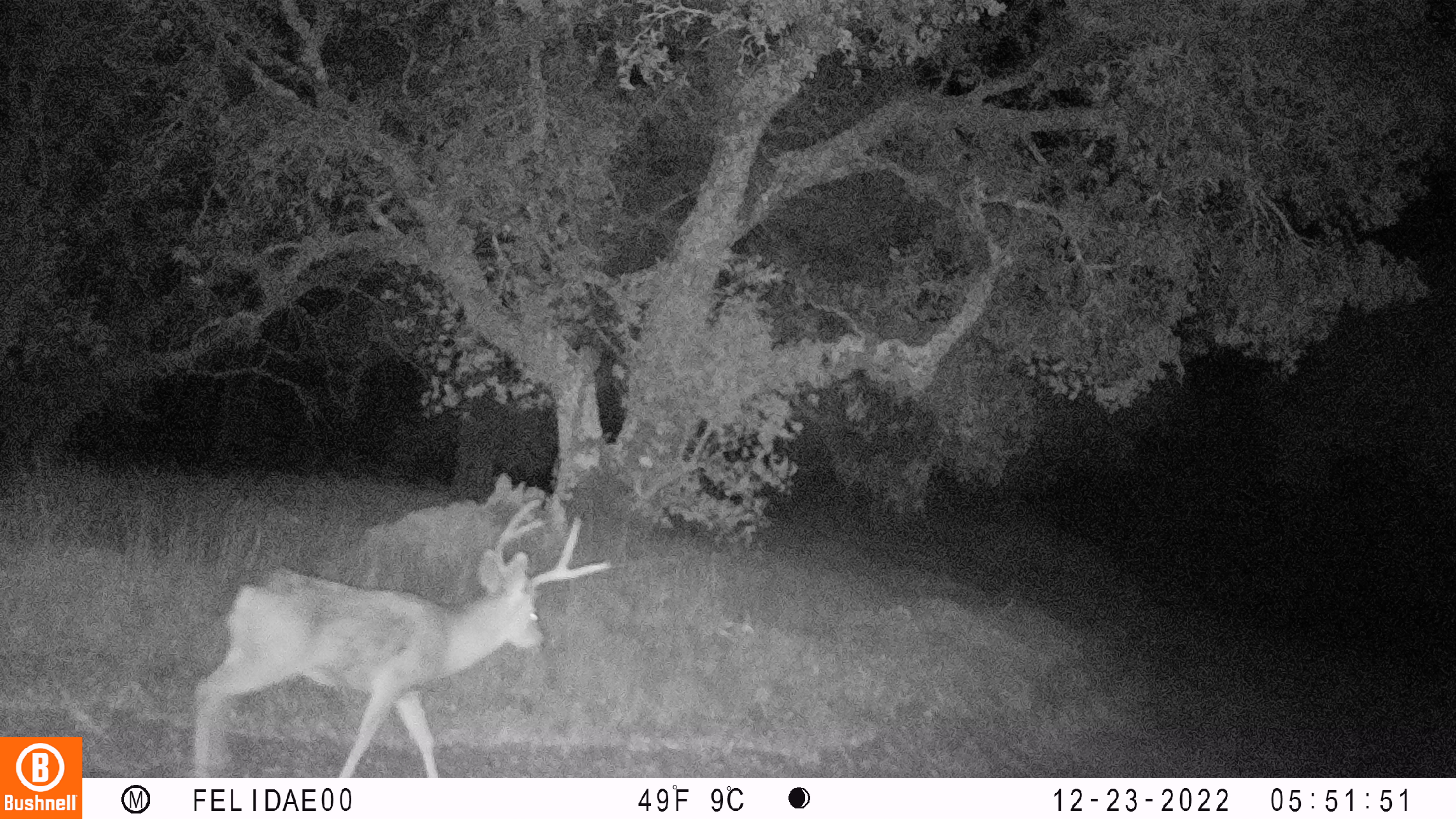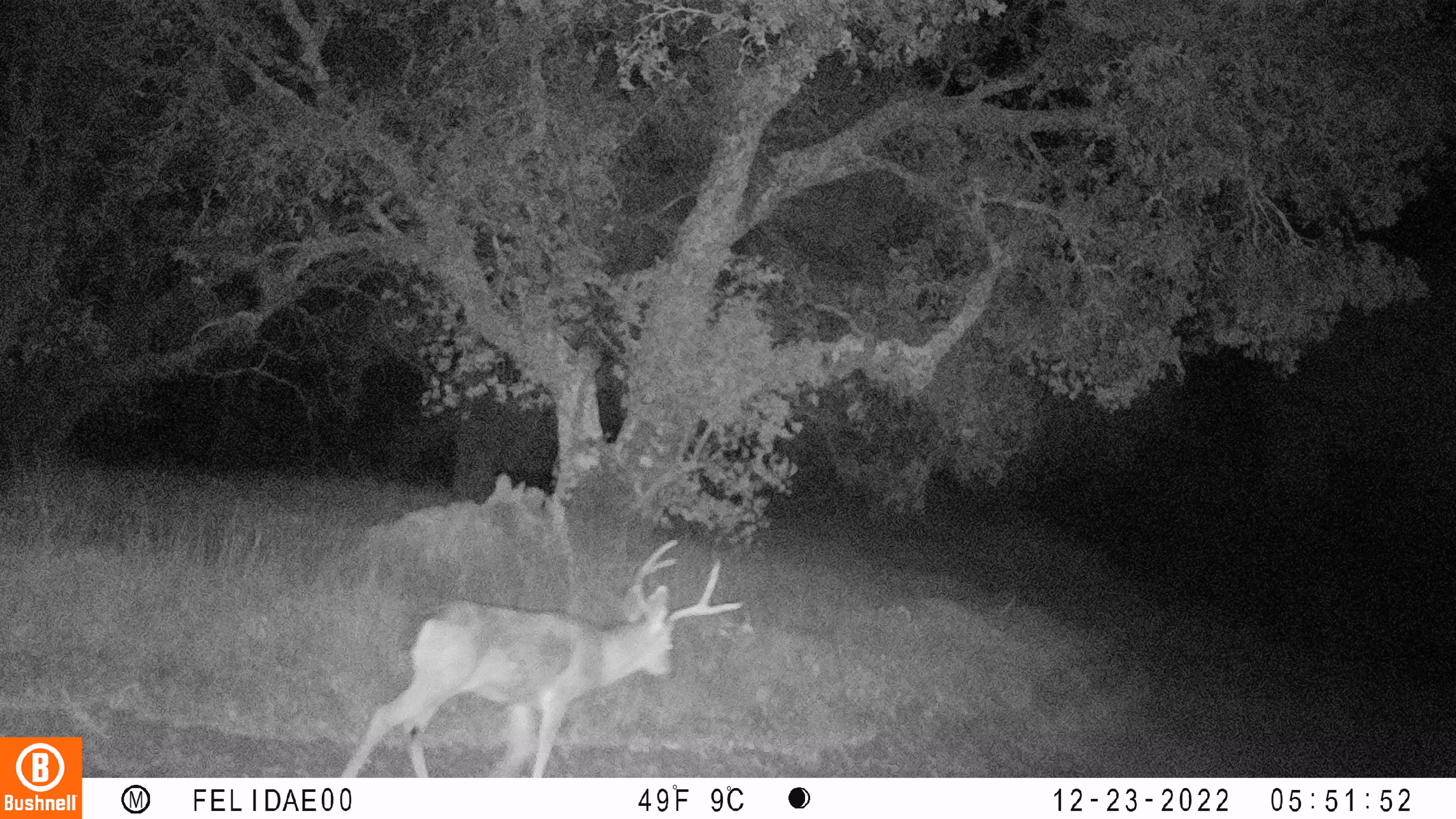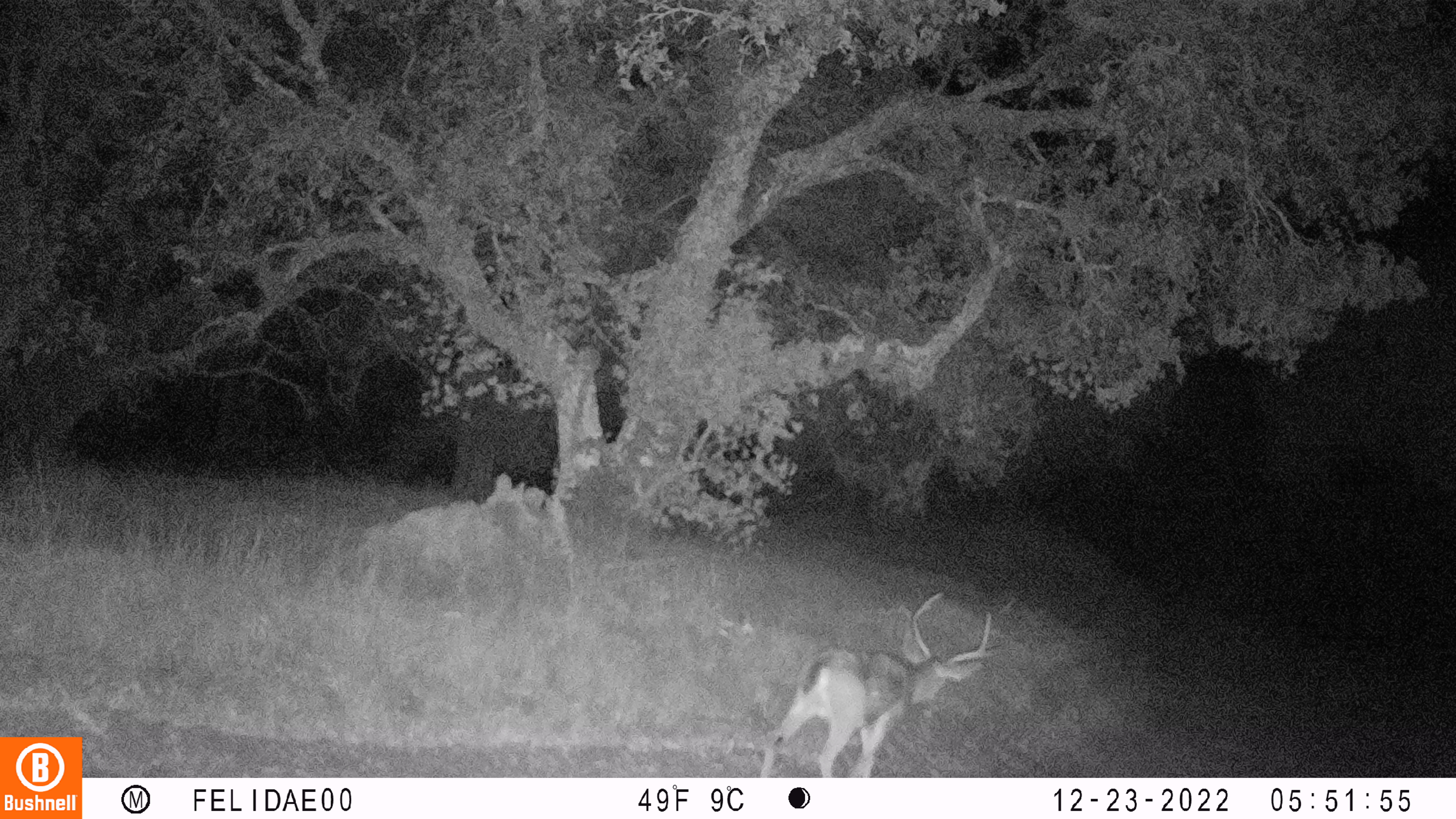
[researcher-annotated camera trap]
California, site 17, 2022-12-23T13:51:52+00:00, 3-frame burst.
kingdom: Animalia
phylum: Chordata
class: Mammalia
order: Artiodactyla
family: Cervidae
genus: Odocoileus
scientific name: Odocoileus hemionus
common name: mule deer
Mule deer (Odocoileus hemionus).